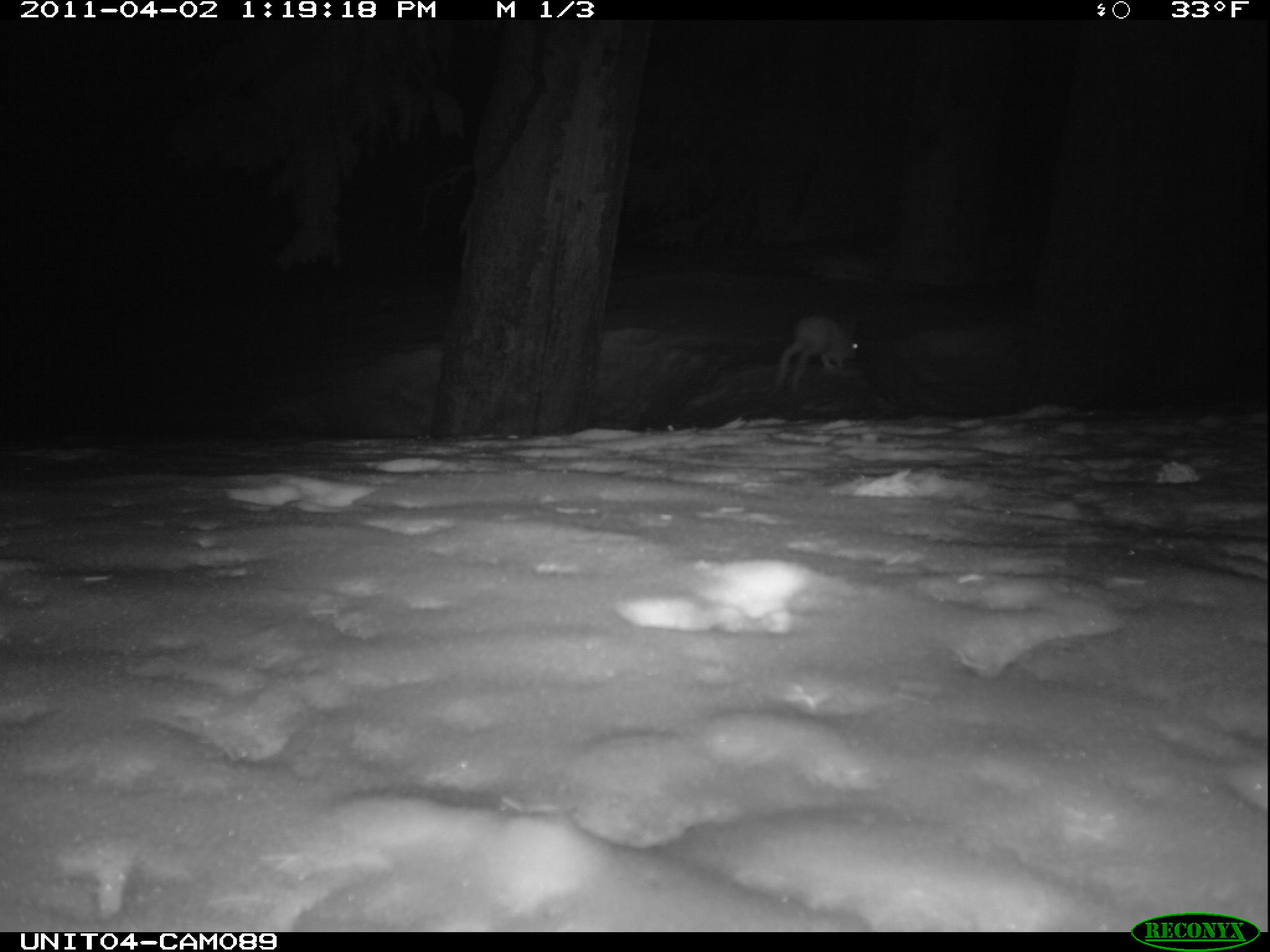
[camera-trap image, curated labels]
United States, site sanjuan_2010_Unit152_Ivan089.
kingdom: Animalia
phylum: Chordata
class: Mammalia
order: Lagomorpha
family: Leporidae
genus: Lepus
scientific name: Lepus americanus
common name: snowshoe hare